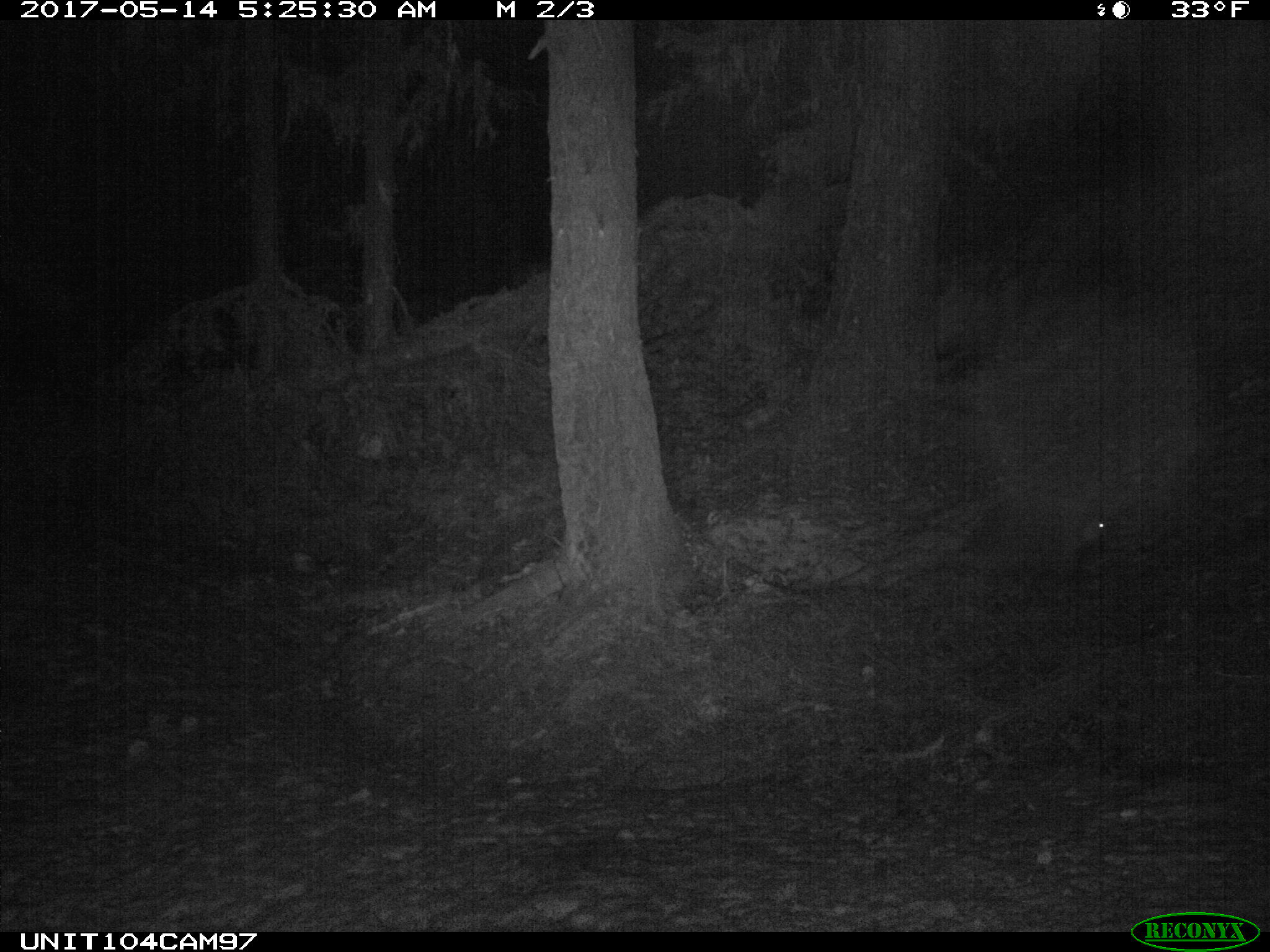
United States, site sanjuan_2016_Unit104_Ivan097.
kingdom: Animalia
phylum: Chordata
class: Mammalia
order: Rodentia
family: Erethizontidae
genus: Erethizon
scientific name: Erethizon dorsatum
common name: north american porcupine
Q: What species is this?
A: Erethizon dorsatum (north american porcupine).